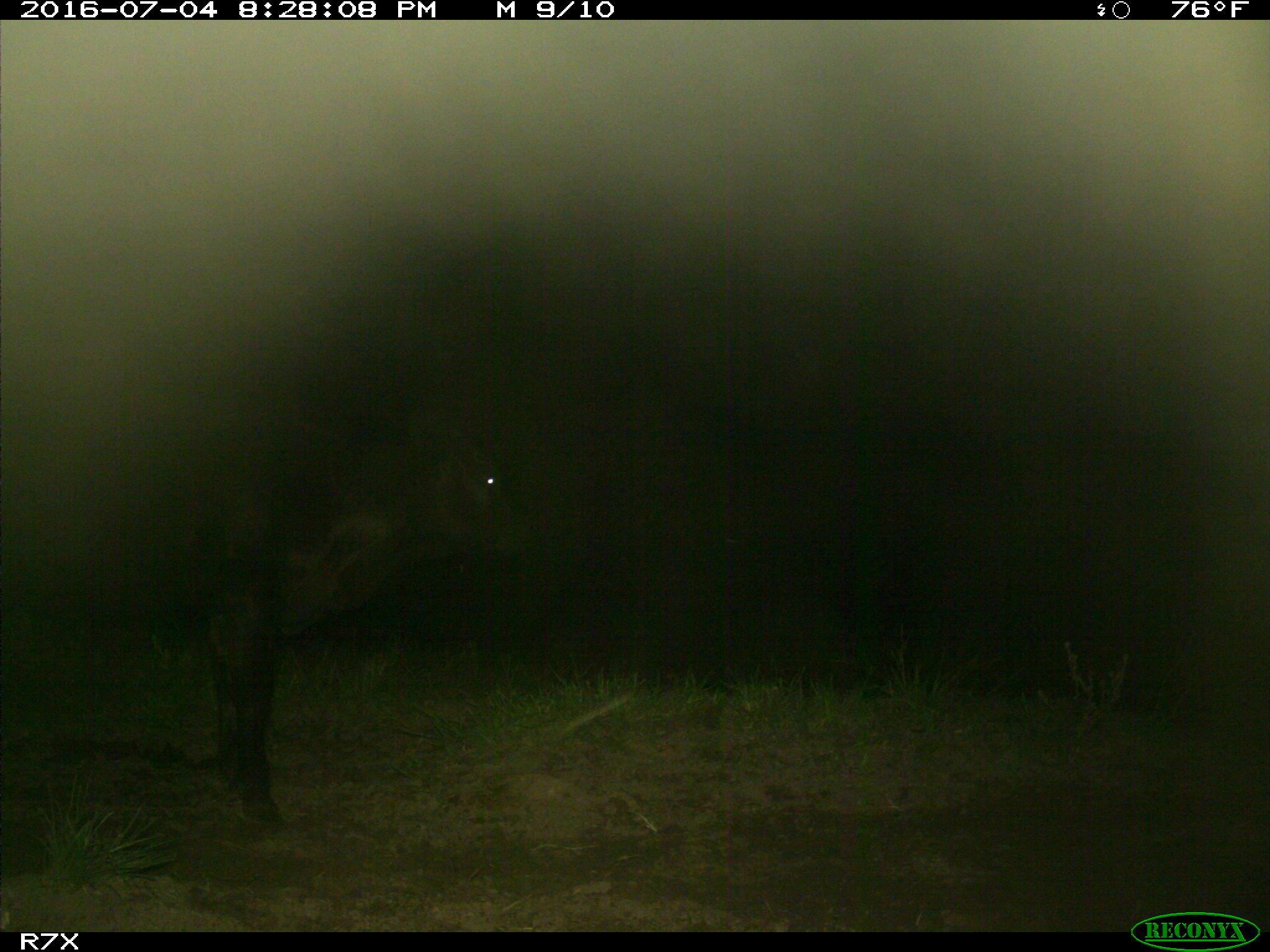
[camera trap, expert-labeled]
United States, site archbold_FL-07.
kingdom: Animalia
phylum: Chordata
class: Mammalia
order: Artiodactyla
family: Bovidae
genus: Bos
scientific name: Bos taurus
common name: domestic cow